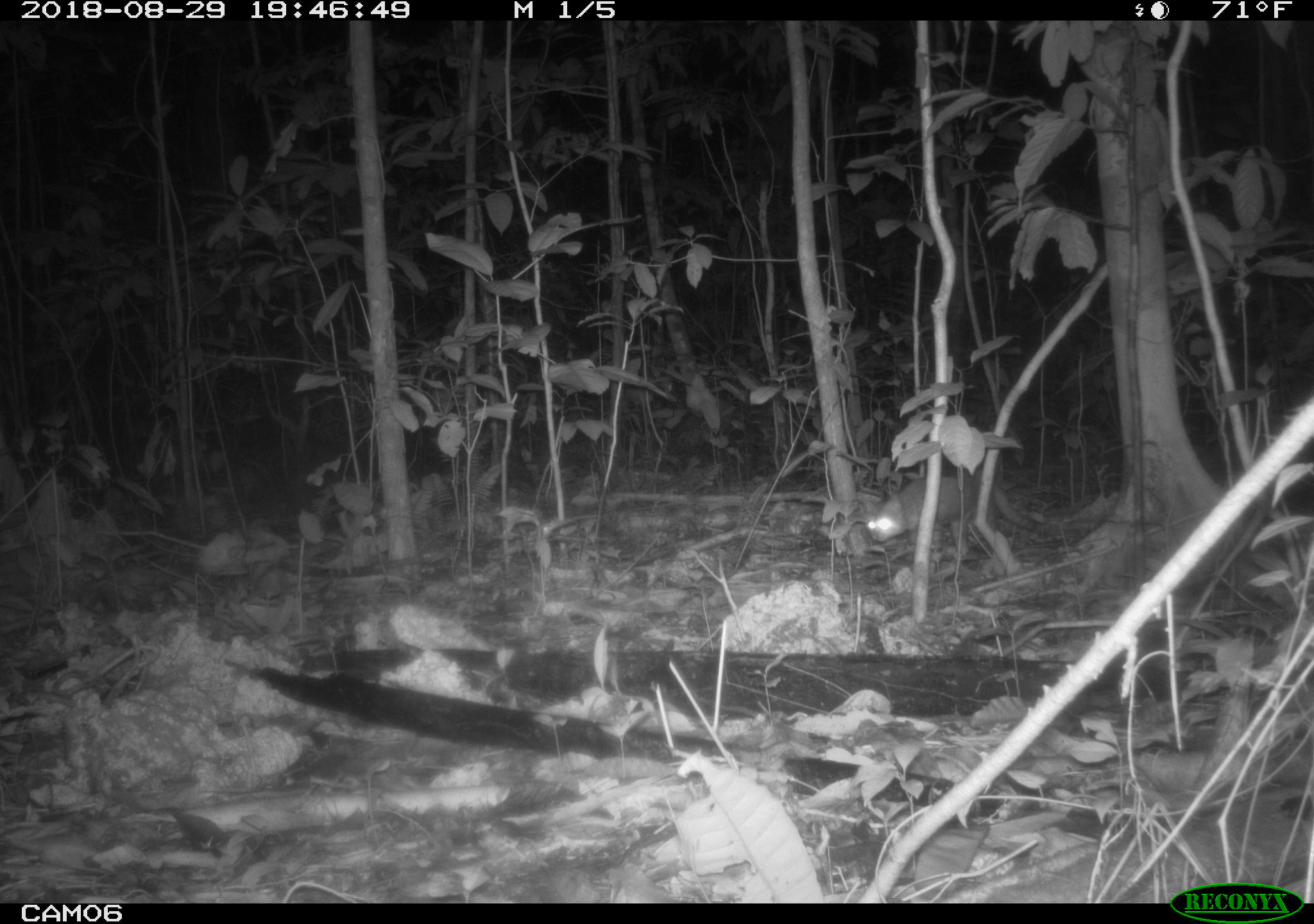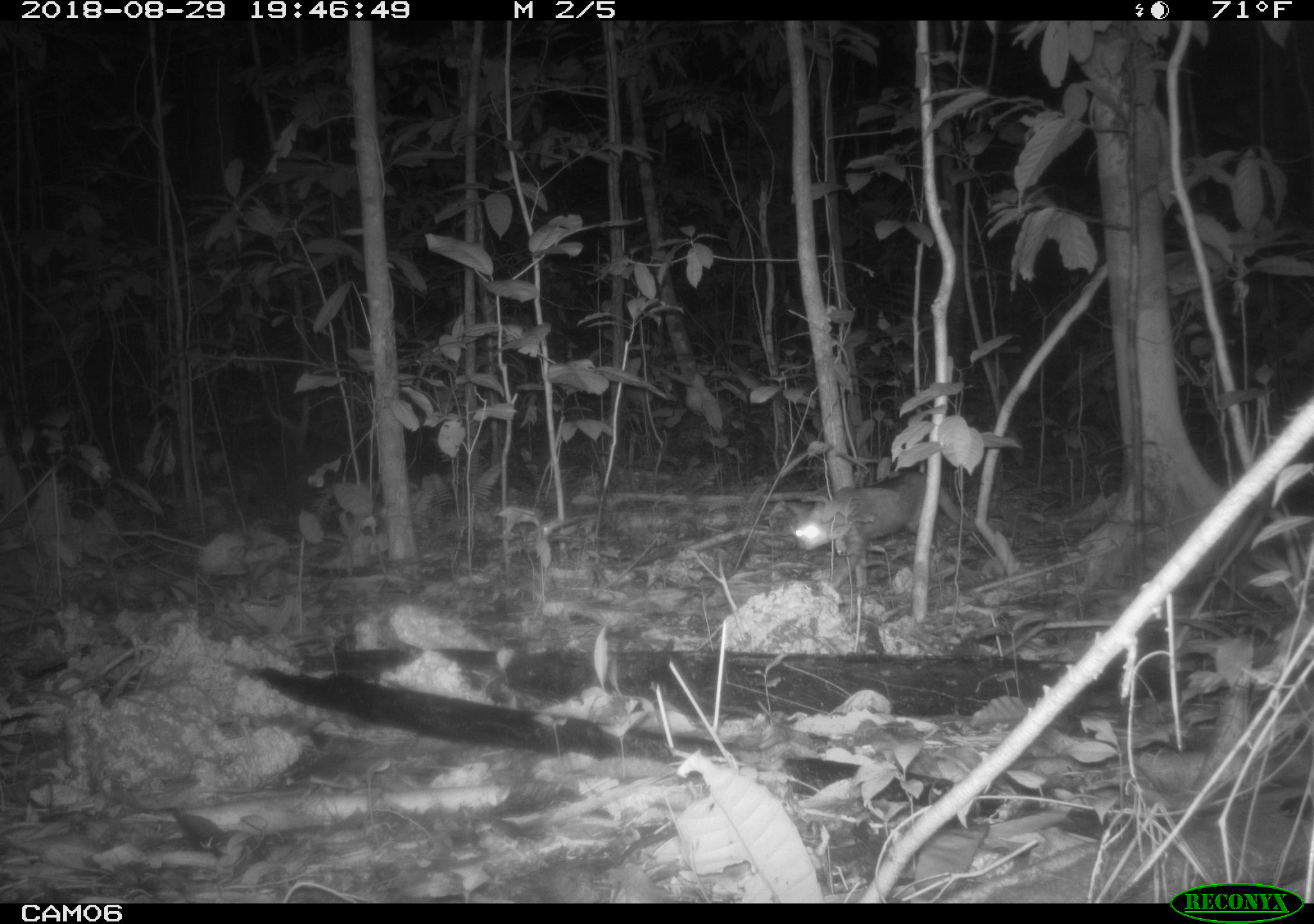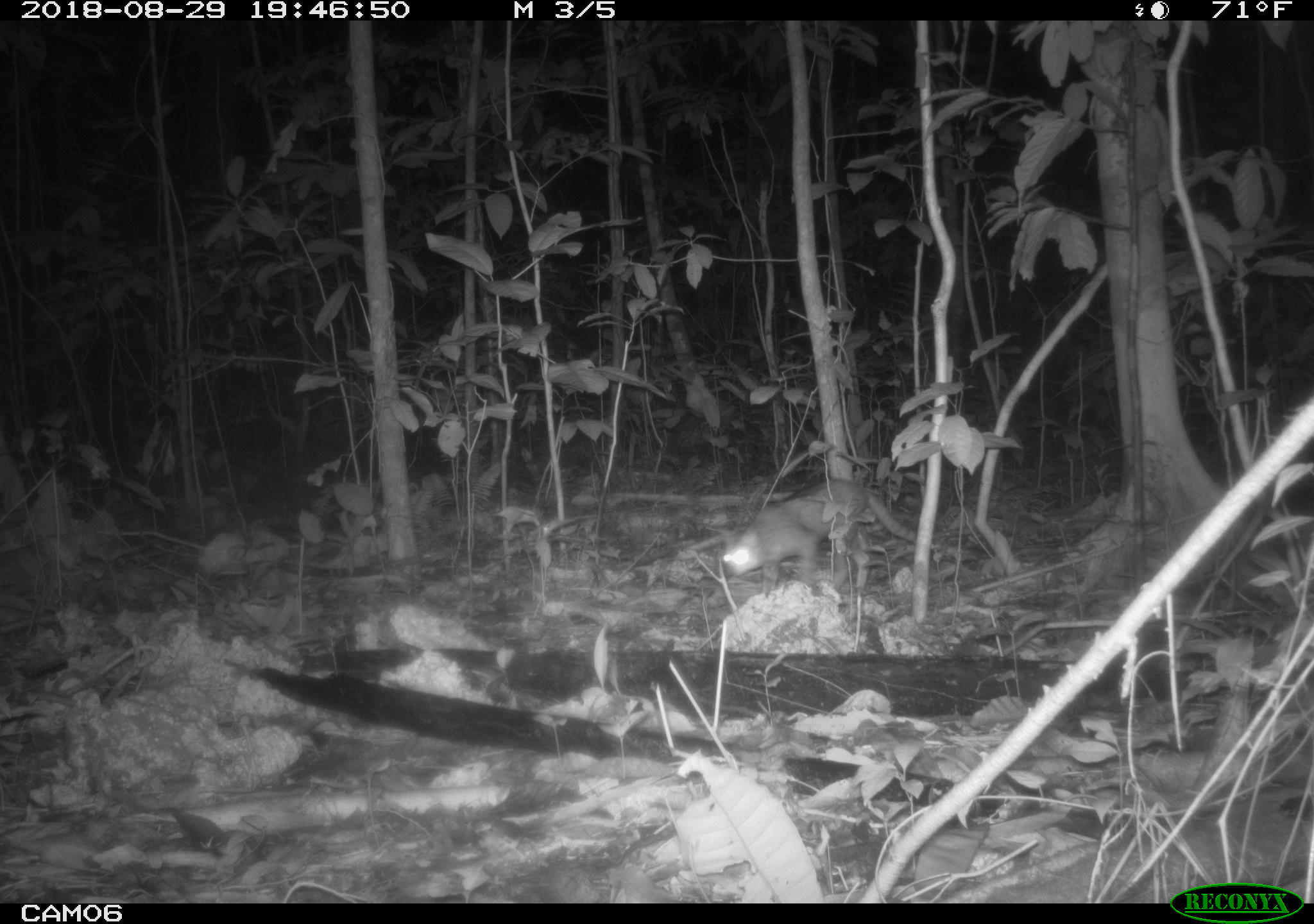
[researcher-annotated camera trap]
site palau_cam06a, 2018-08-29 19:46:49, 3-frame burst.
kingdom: Animalia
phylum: Chordata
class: Mammalia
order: Carnivora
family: Felidae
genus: Felis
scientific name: Felis catus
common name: cat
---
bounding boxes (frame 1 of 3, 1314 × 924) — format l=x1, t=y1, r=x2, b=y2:
cat: l=862, t=465, r=1044, b=554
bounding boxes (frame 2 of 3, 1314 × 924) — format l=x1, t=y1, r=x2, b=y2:
cat: l=789, t=465, r=984, b=592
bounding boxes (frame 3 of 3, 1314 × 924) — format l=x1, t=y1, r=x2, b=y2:
cat: l=716, t=474, r=960, b=591